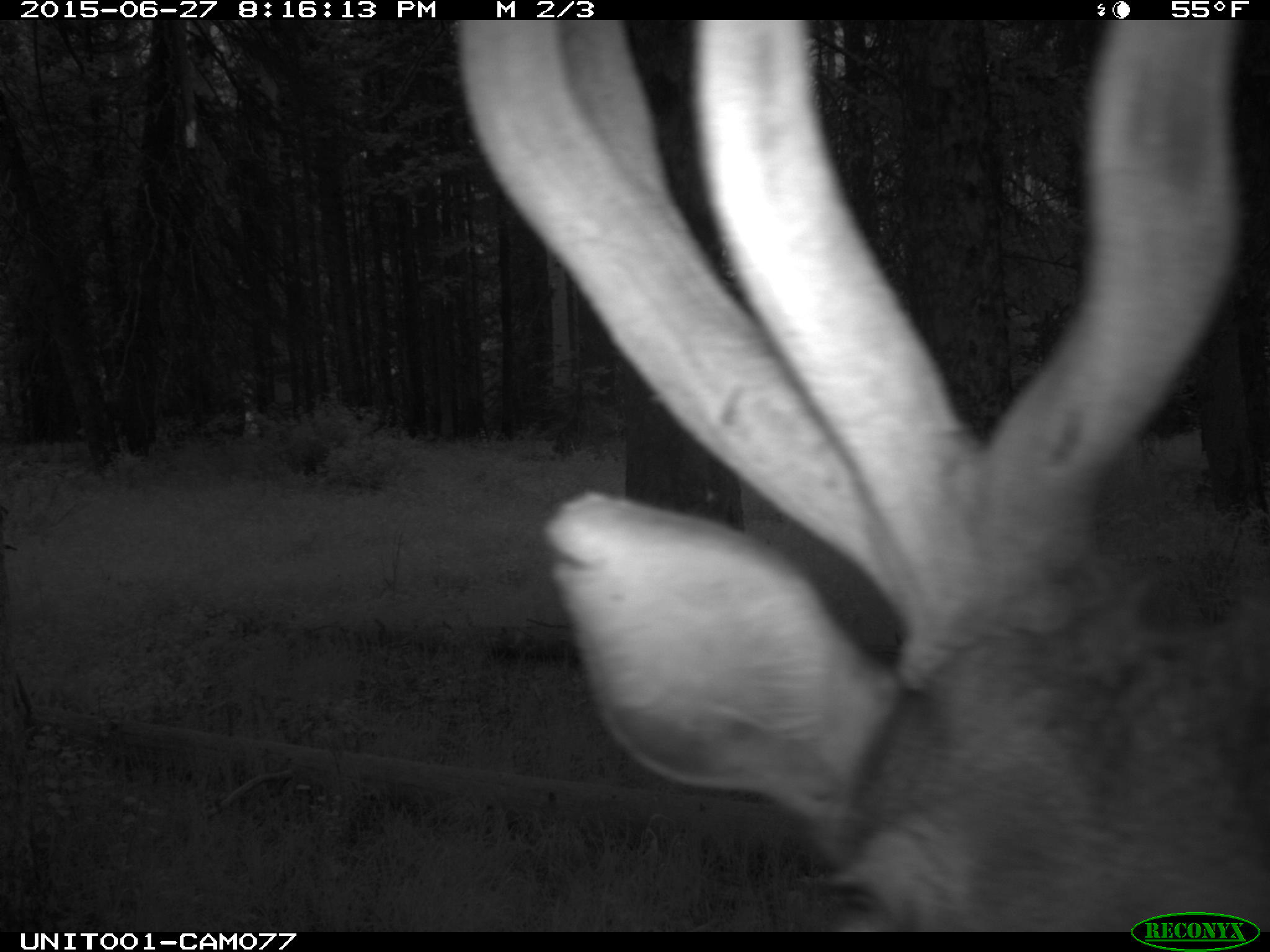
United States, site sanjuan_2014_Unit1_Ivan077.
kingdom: Animalia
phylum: Chordata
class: Mammalia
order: Artiodactyla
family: Cervidae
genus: Cervus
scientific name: Cervus elaphus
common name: red deer